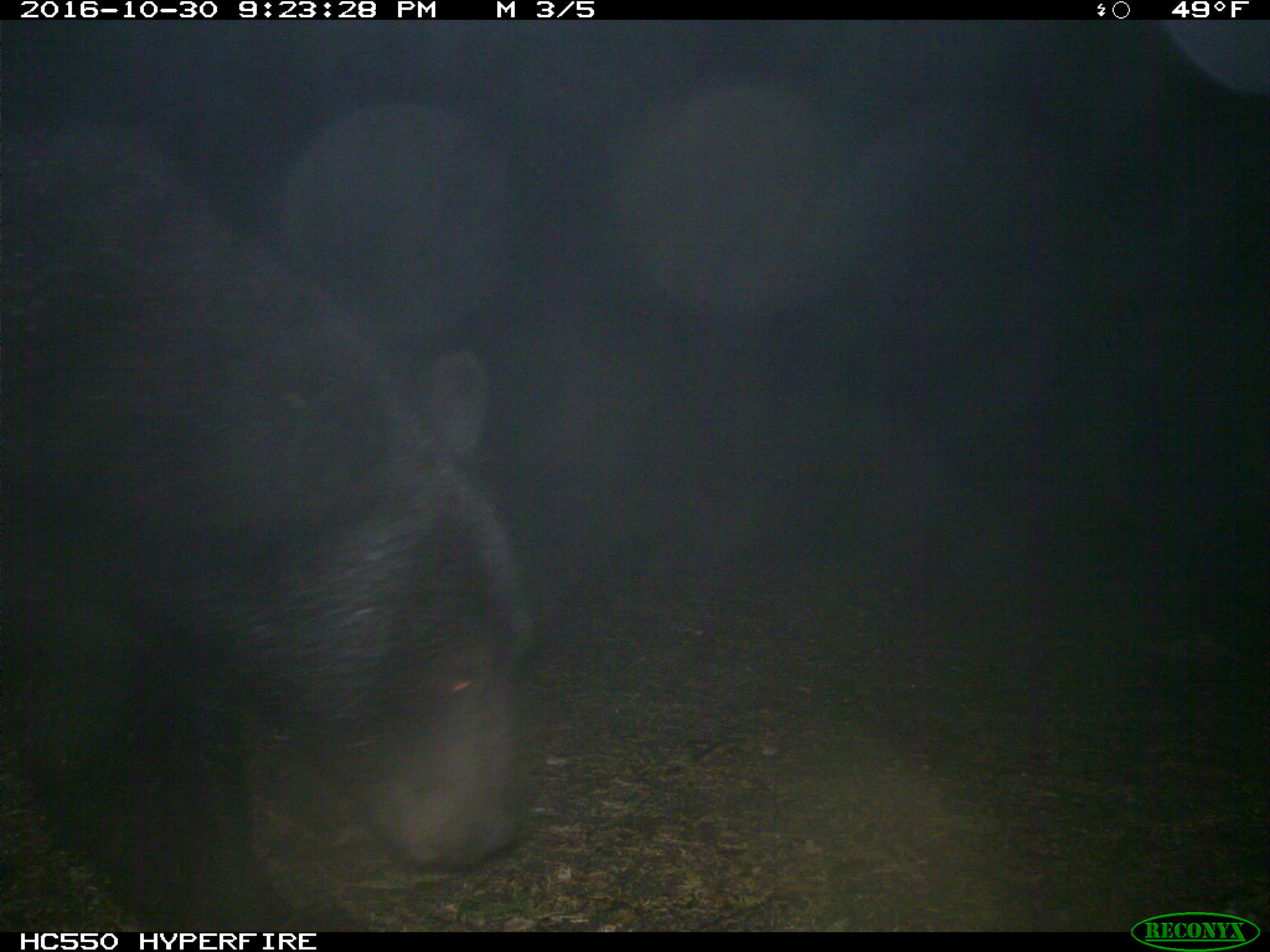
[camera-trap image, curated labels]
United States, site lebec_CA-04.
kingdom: Animalia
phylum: Chordata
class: Mammalia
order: Carnivora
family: Ursidae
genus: Ursus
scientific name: Ursus americanus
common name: american black bear